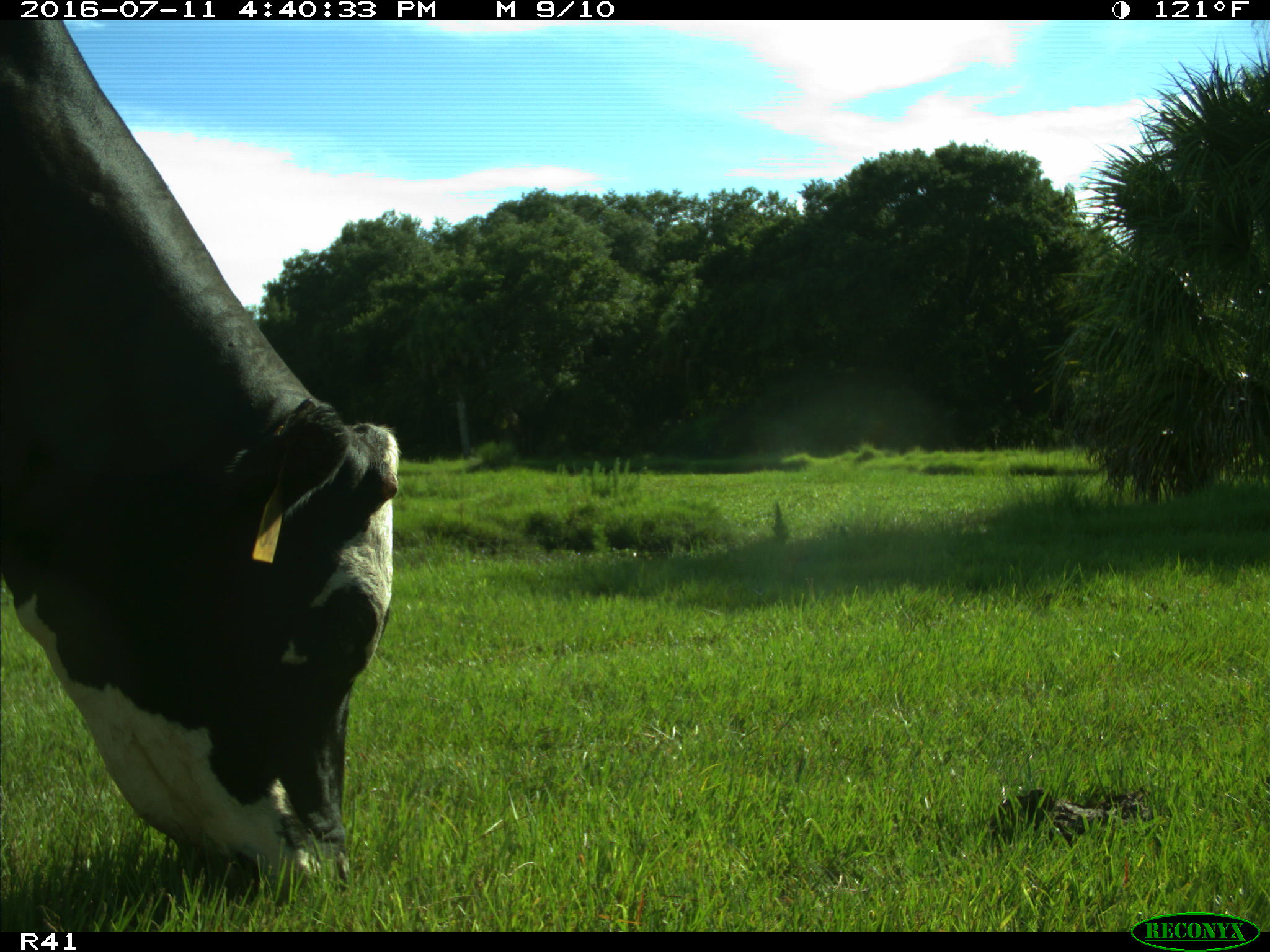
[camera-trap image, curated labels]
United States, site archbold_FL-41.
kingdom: Animalia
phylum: Chordata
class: Mammalia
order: Artiodactyla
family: Bovidae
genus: Bos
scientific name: Bos taurus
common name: domestic cow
Bos taurus (domestic cow).